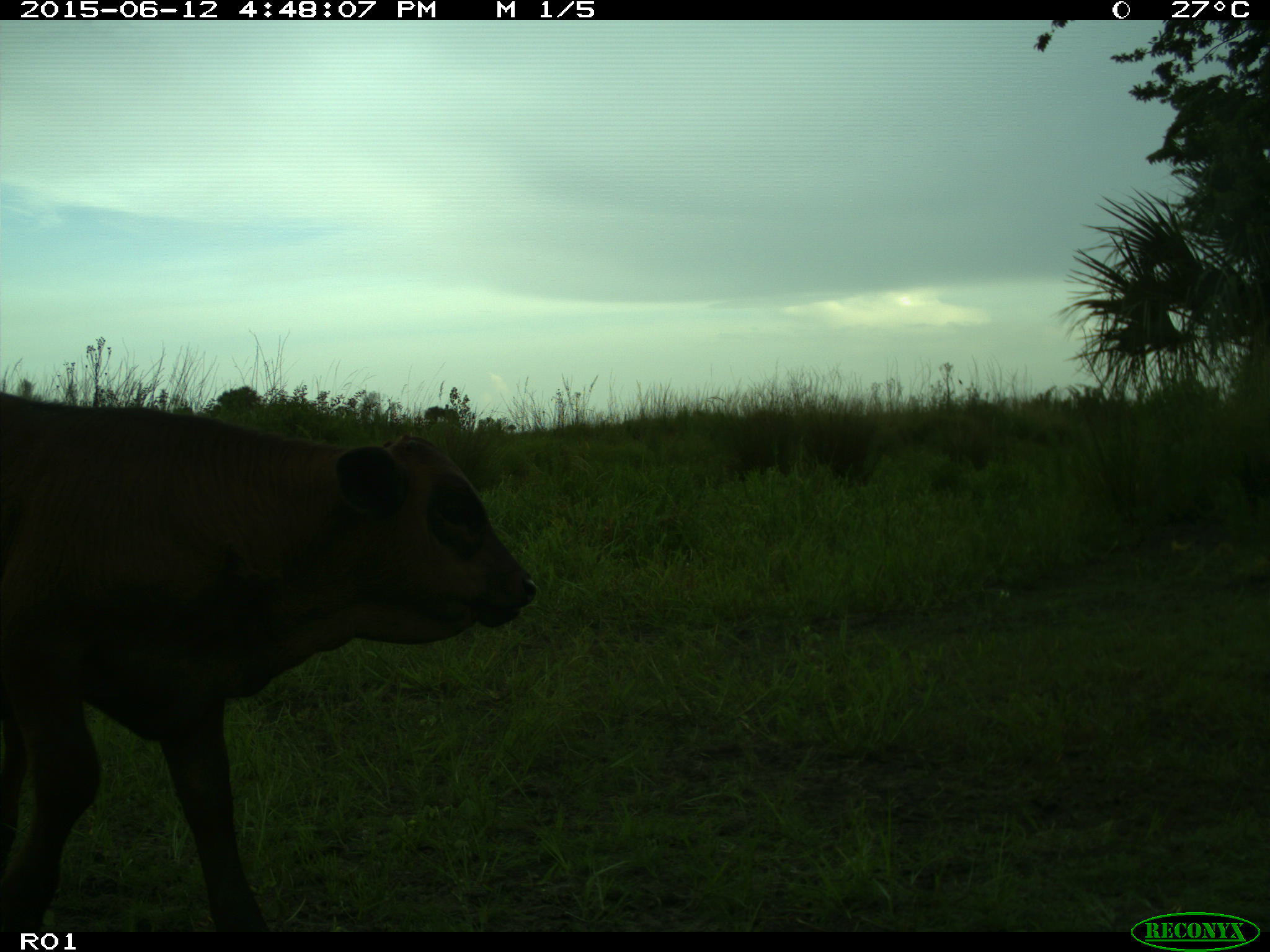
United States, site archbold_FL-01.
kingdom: Animalia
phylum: Chordata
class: Mammalia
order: Artiodactyla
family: Bovidae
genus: Bos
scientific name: Bos taurus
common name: domestic cow